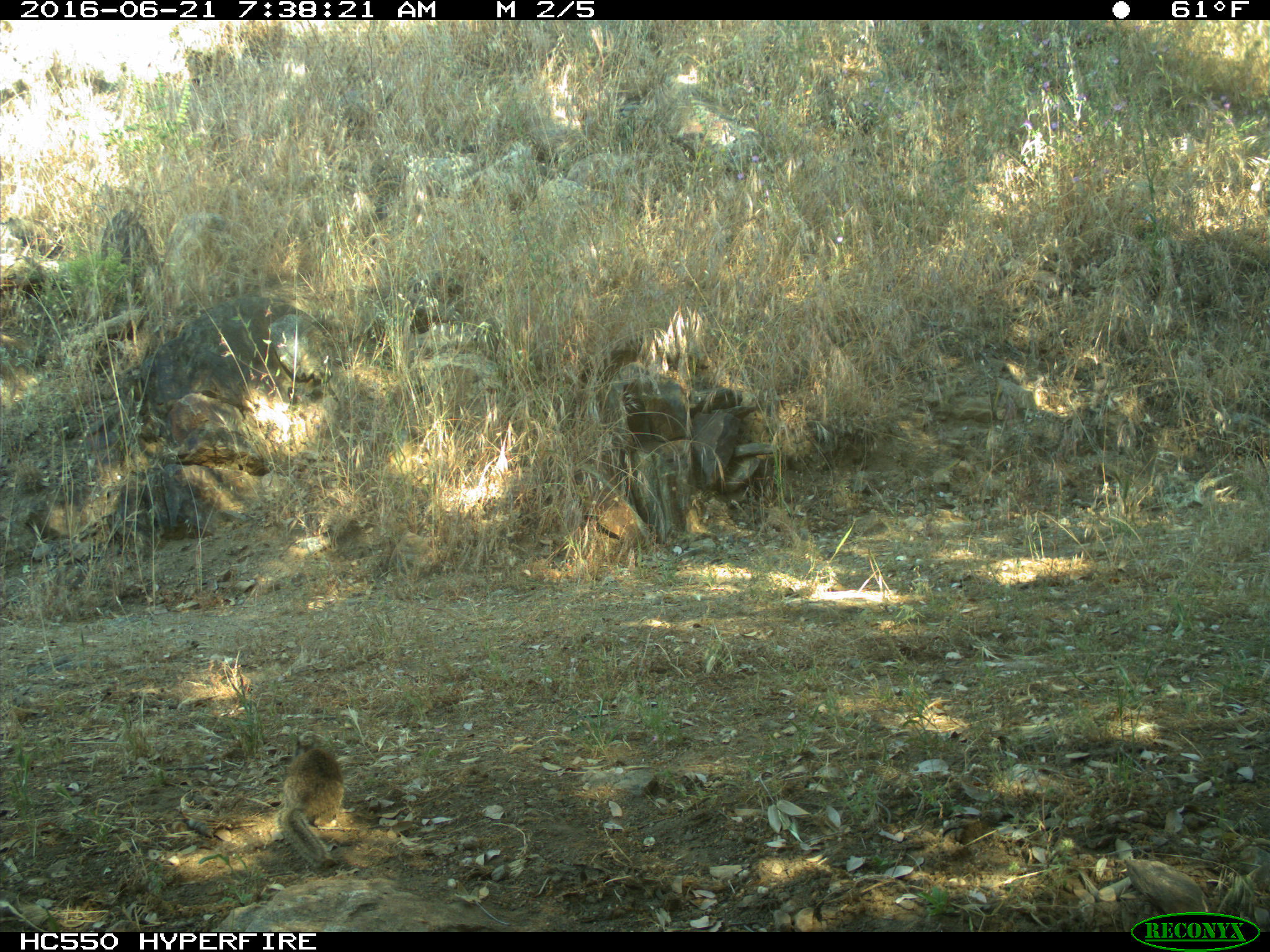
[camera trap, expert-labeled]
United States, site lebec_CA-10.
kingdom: Animalia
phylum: Chordata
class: Mammalia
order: Rodentia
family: Sciuridae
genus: Otospermophilus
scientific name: Otospermophilus beecheyi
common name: california ground squirrel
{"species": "Otospermophilus beecheyi (california ground squirrel)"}